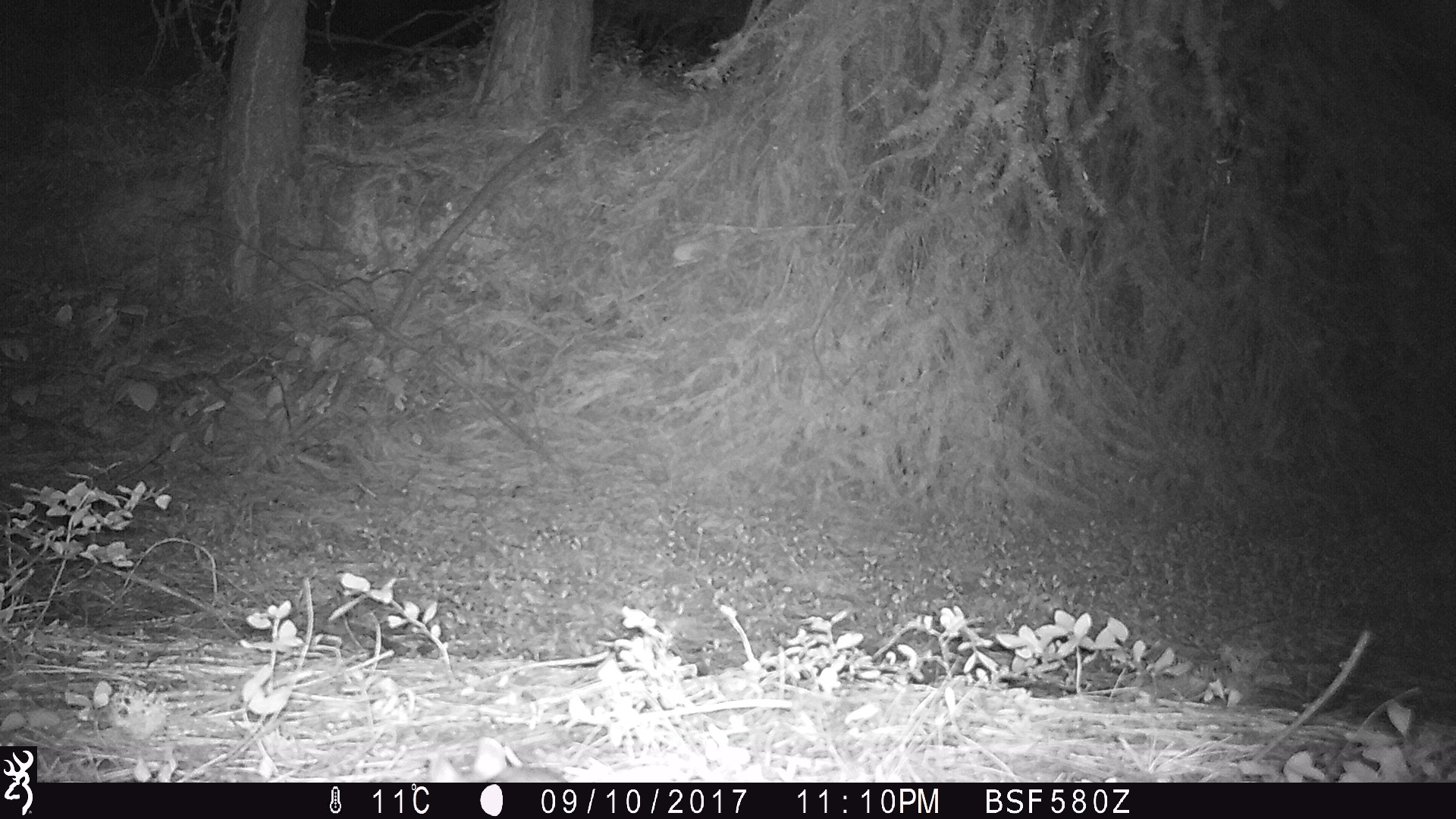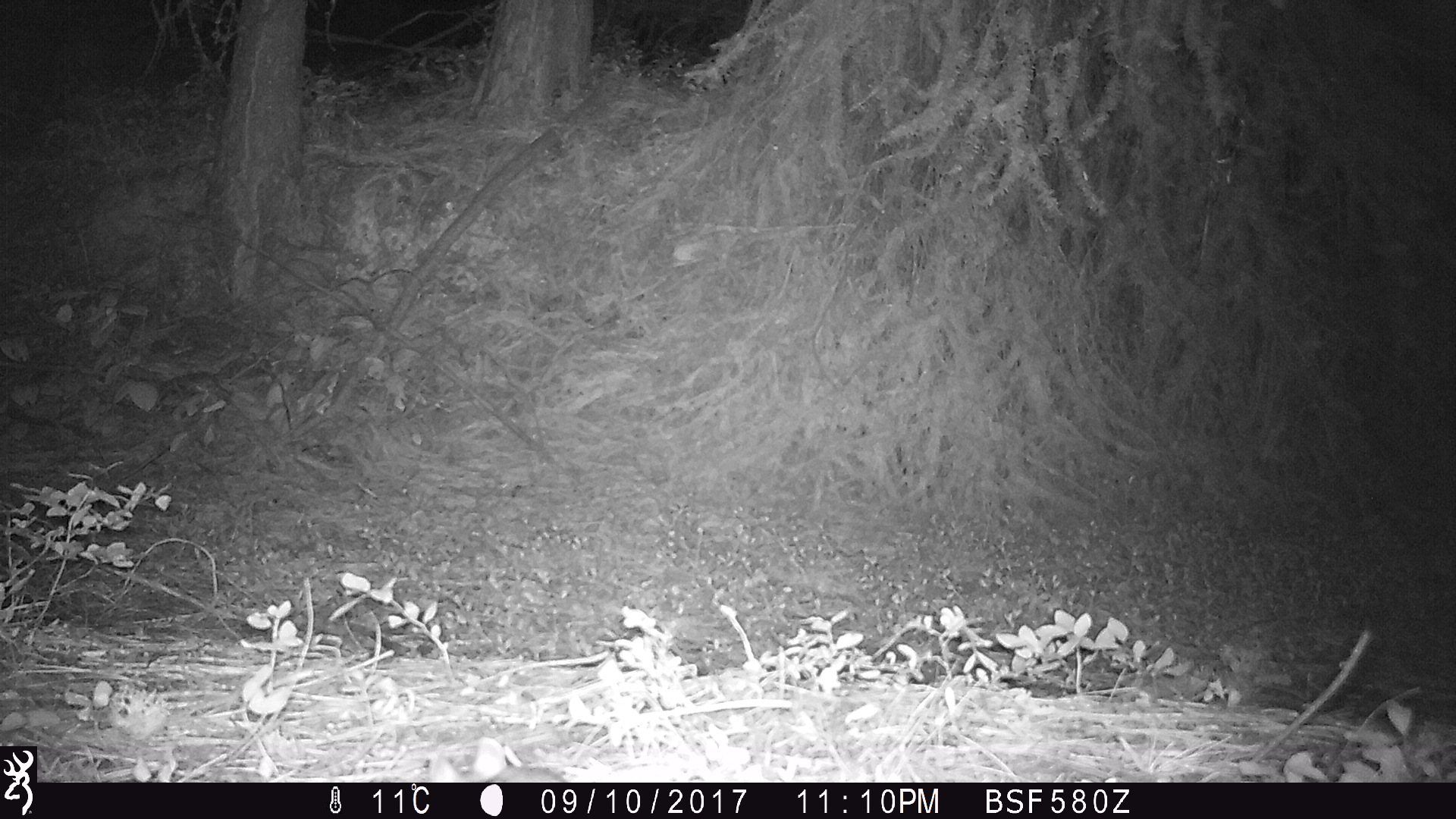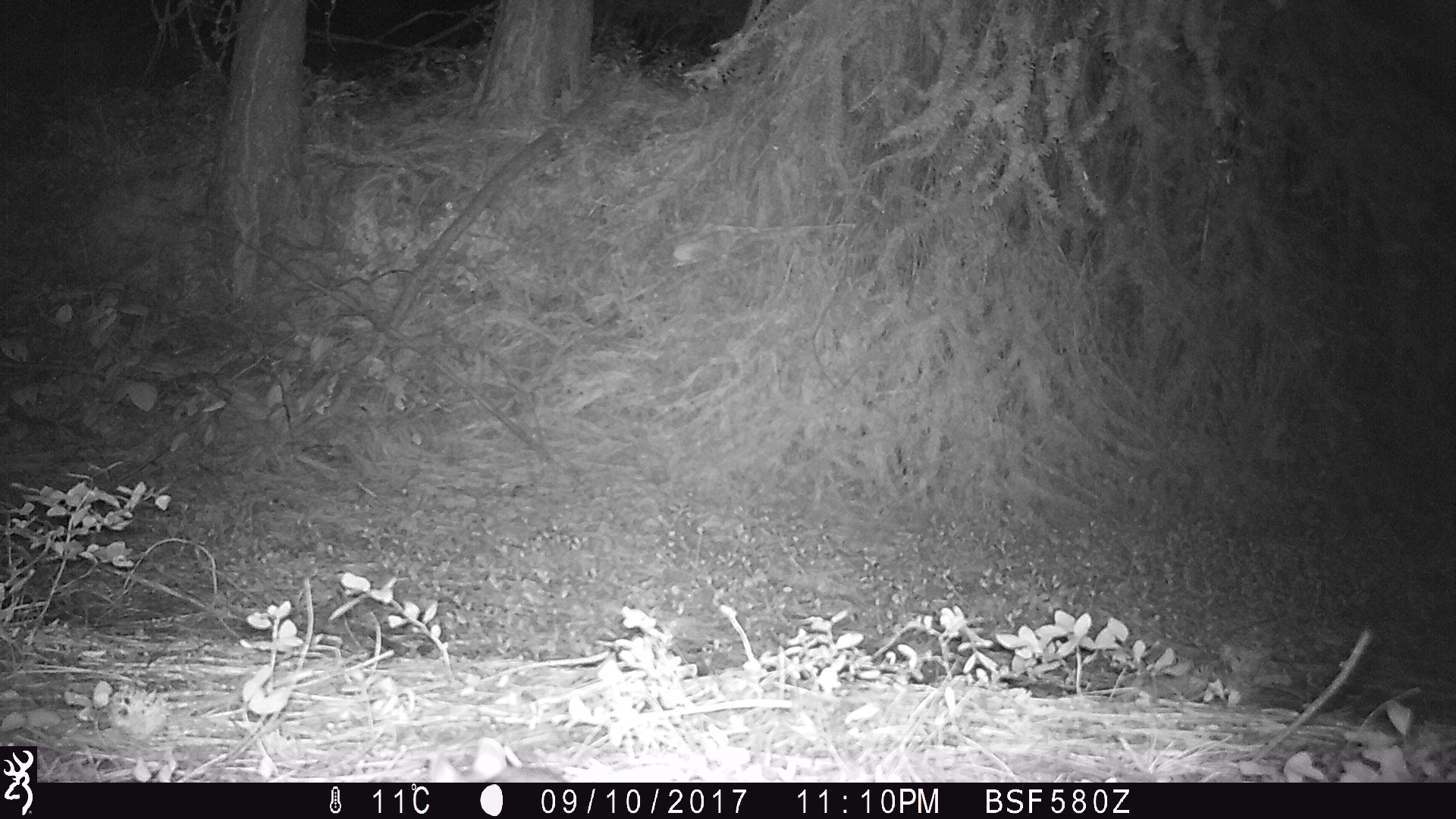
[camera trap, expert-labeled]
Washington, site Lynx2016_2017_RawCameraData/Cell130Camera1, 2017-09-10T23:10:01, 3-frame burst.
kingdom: Animalia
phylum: Chordata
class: Mammalia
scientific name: Mammalia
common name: small mammal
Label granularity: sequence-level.